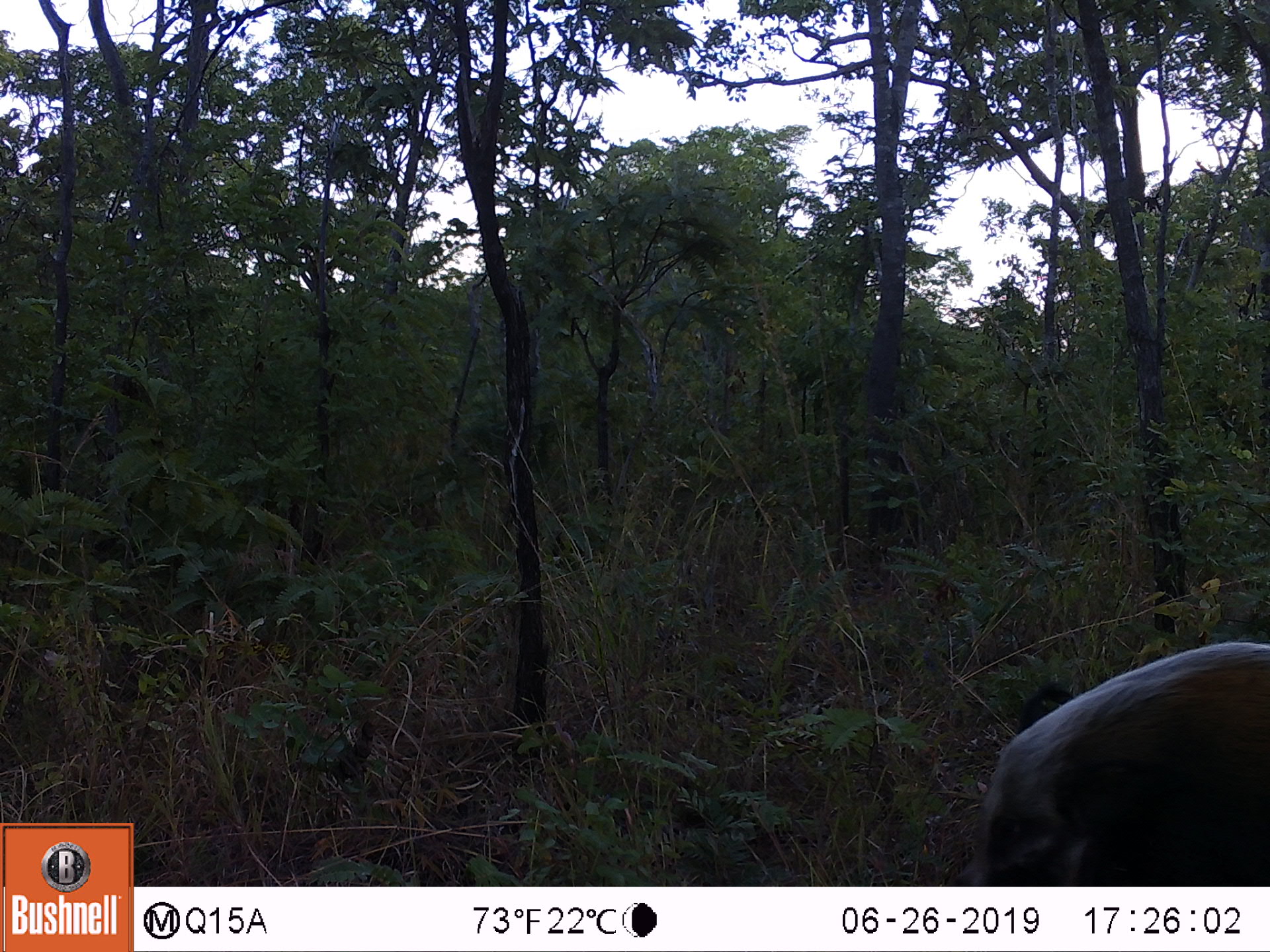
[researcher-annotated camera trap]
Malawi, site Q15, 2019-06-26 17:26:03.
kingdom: Animalia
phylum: Chordata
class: Mammalia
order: Artiodactyla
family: Suidae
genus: Potamochoerus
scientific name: Potamochoerus larvatus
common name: bushpig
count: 1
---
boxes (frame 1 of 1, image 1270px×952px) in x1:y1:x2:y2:
bushpig: 960:624:1269:885